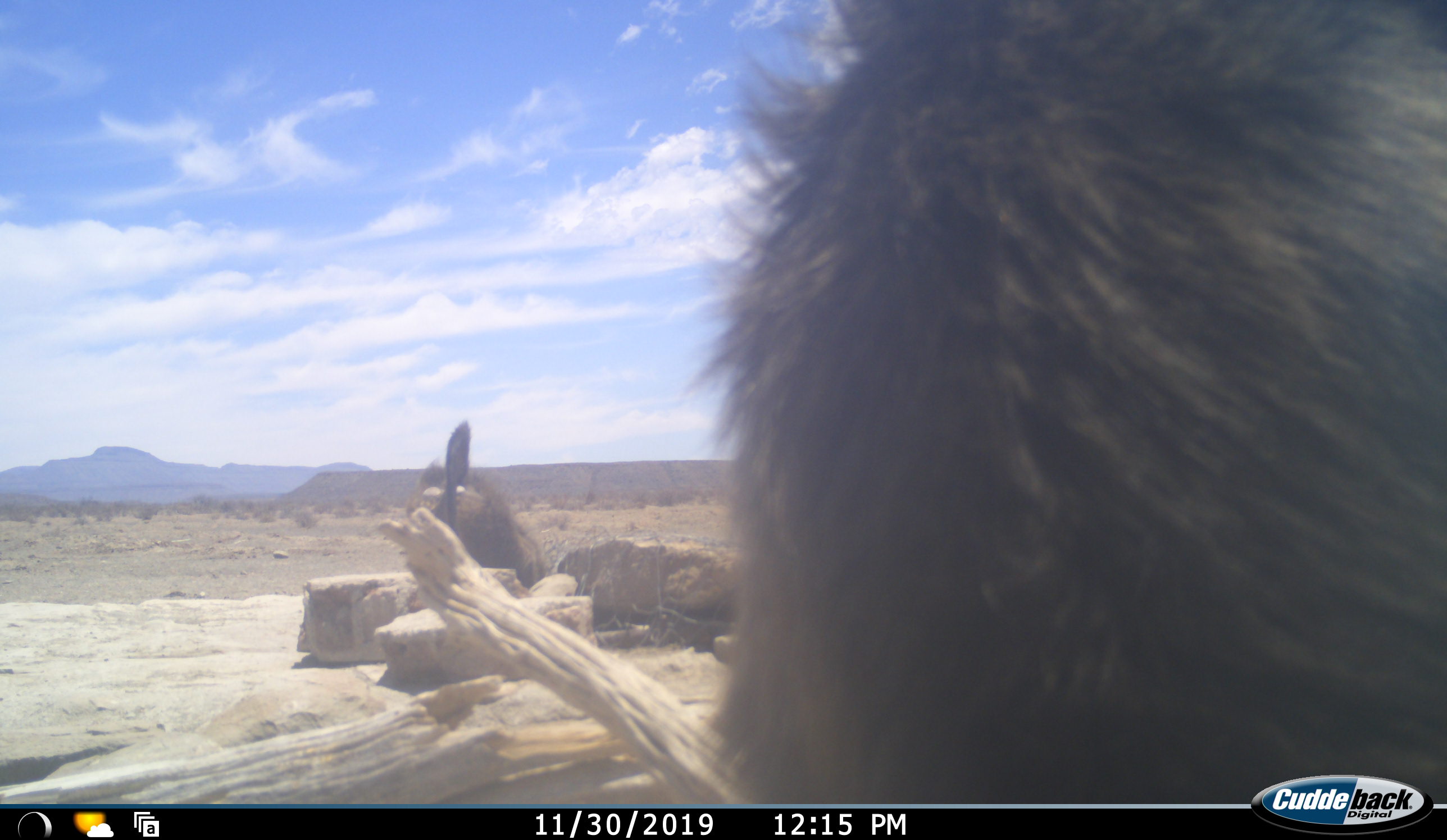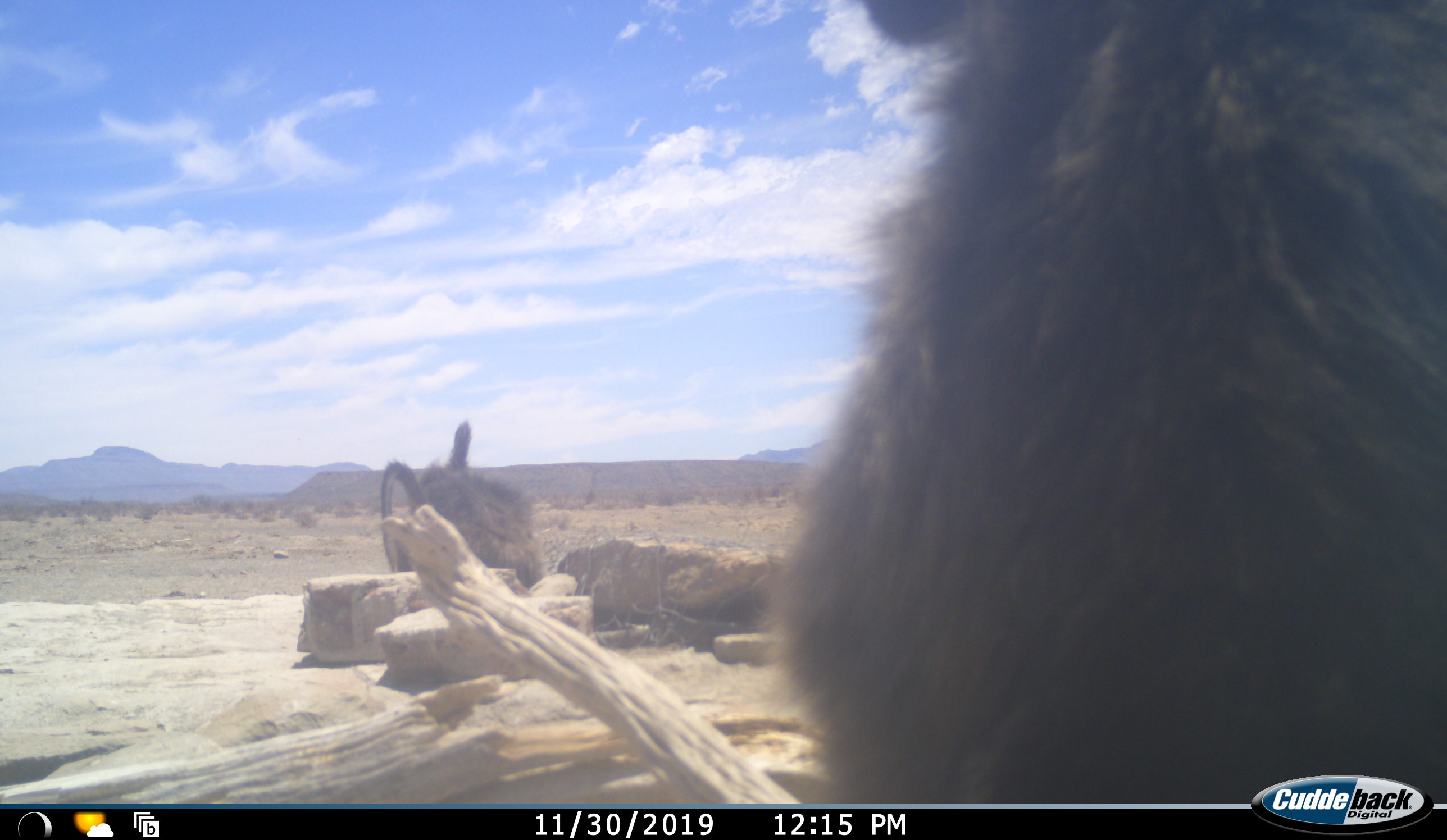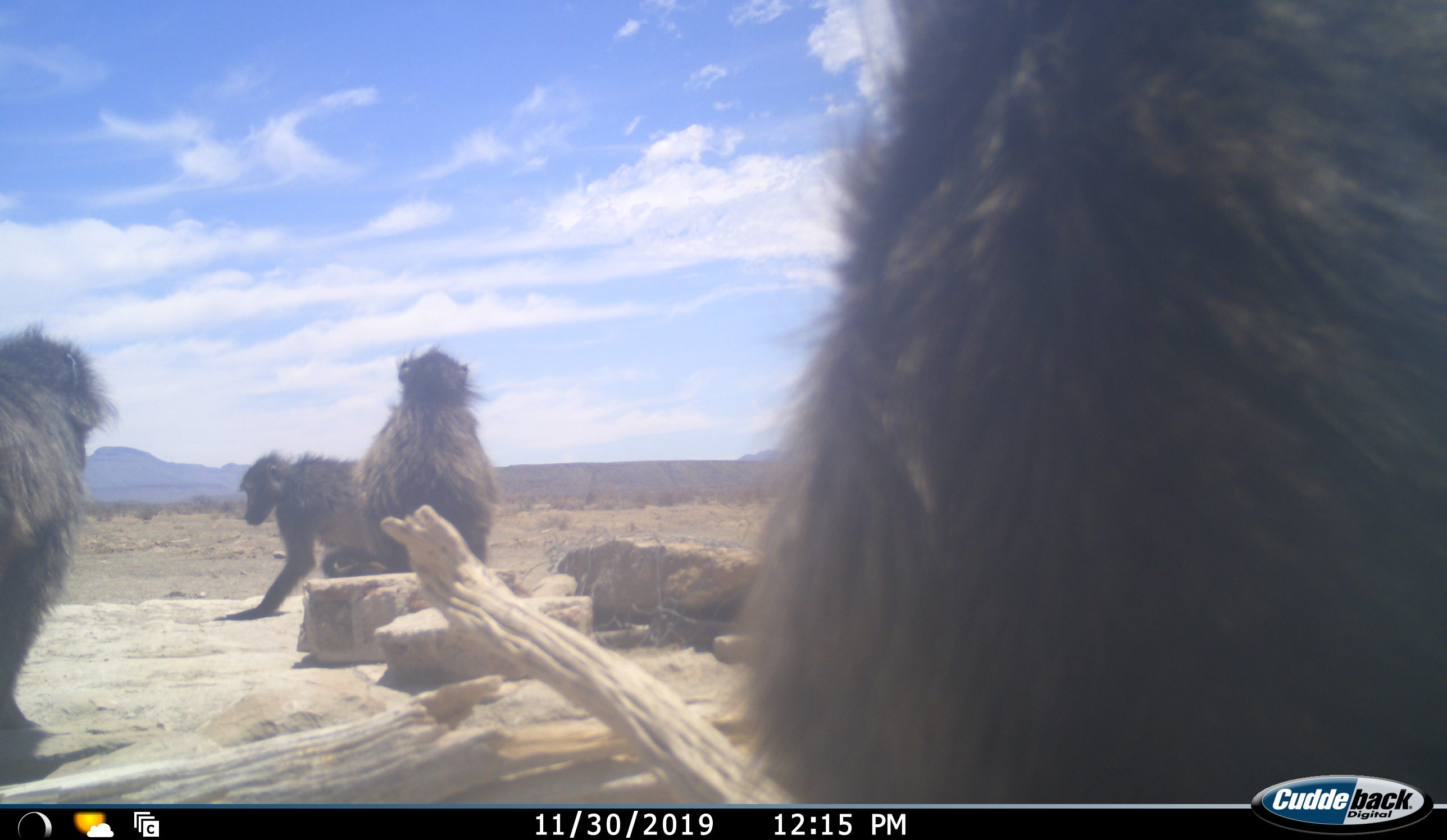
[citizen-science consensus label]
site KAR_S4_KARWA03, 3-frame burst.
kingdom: Animalia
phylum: Chordata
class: Mammalia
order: Primates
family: Cercopithecidae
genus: Papio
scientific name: Papio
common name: baboon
Baboon (Papio), count 4. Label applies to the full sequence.